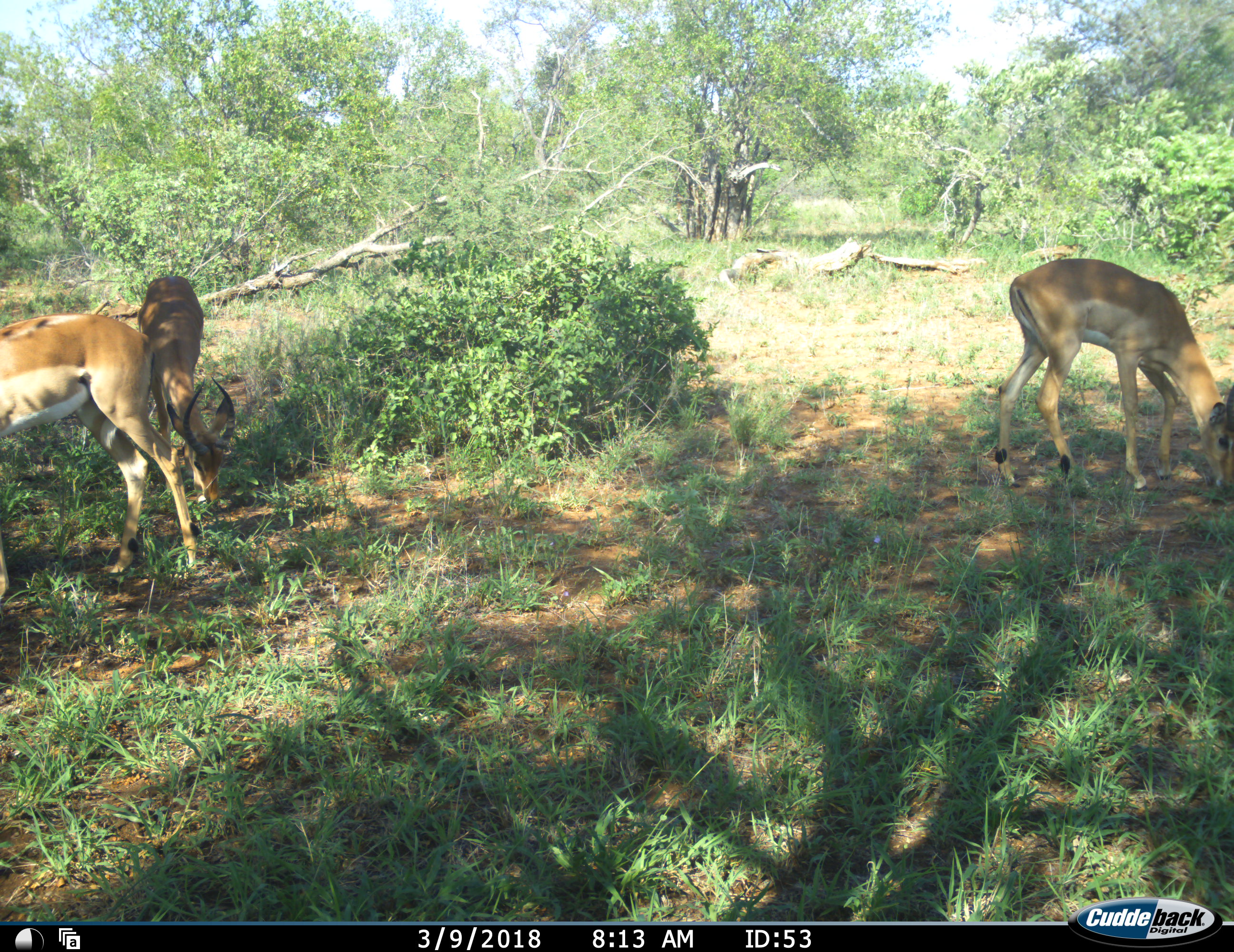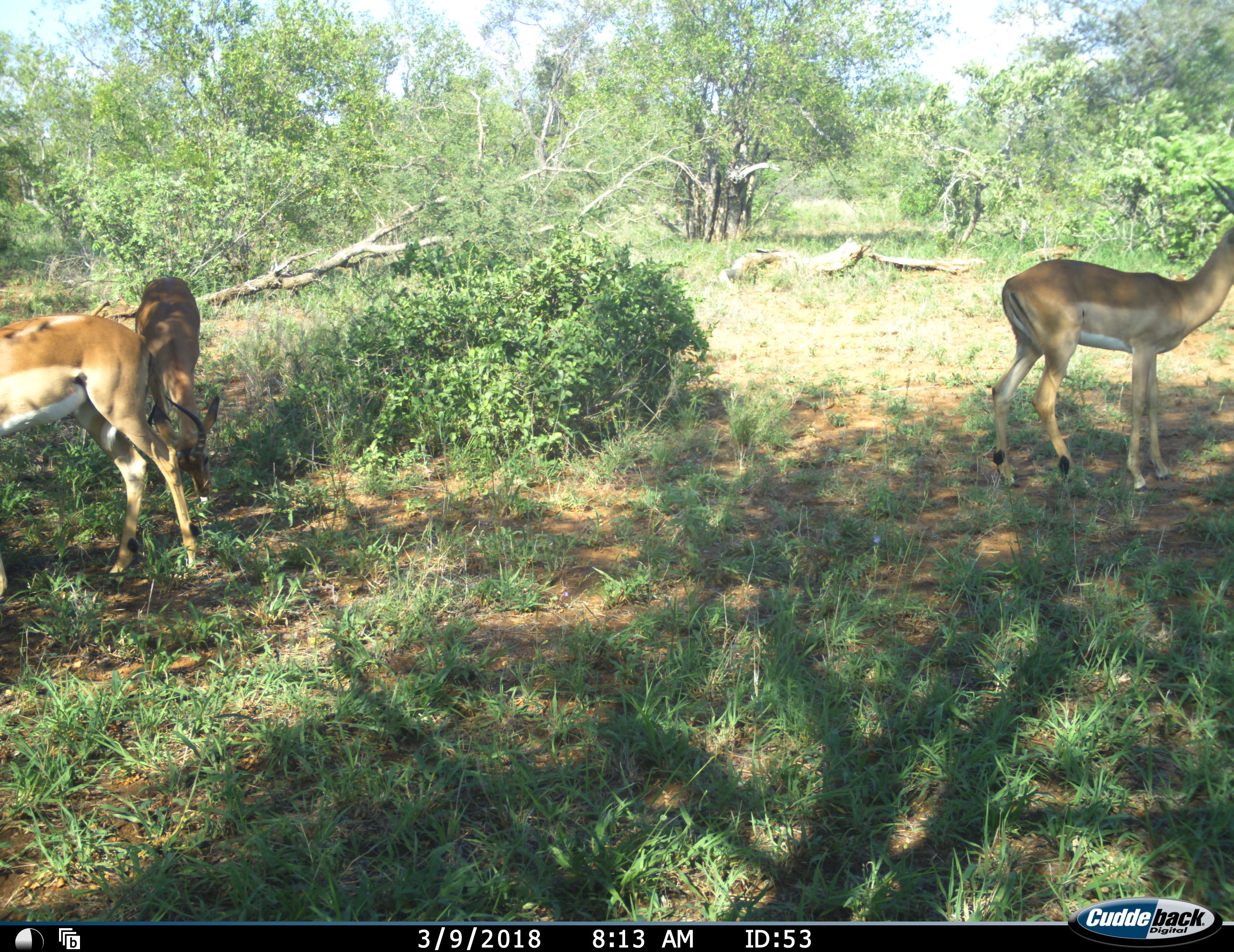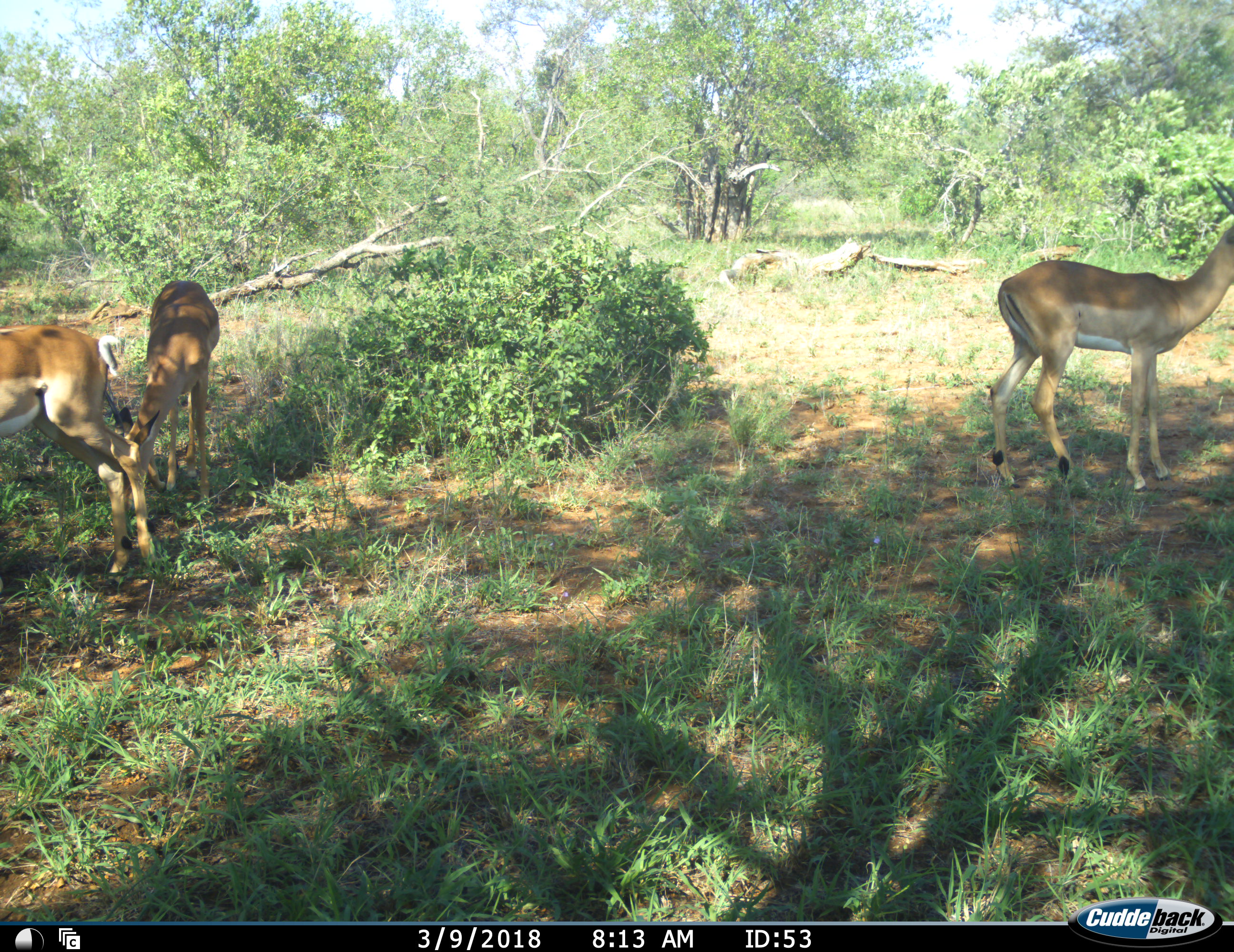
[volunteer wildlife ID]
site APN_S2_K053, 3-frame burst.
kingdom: Animalia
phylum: Chordata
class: Mammalia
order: Artiodactyla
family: Bovidae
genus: Aepyceros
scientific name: Aepyceros melampus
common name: impala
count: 3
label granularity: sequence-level